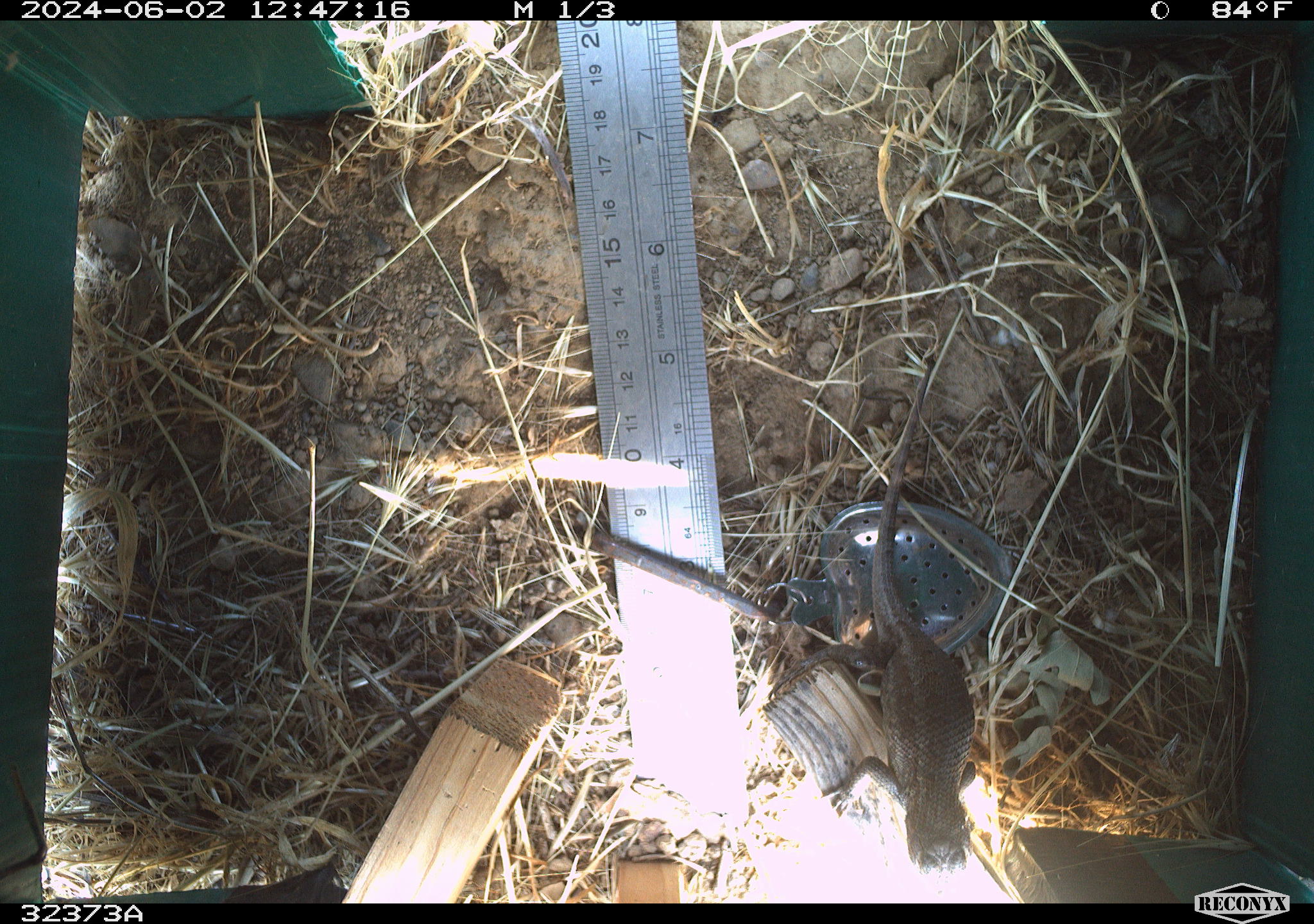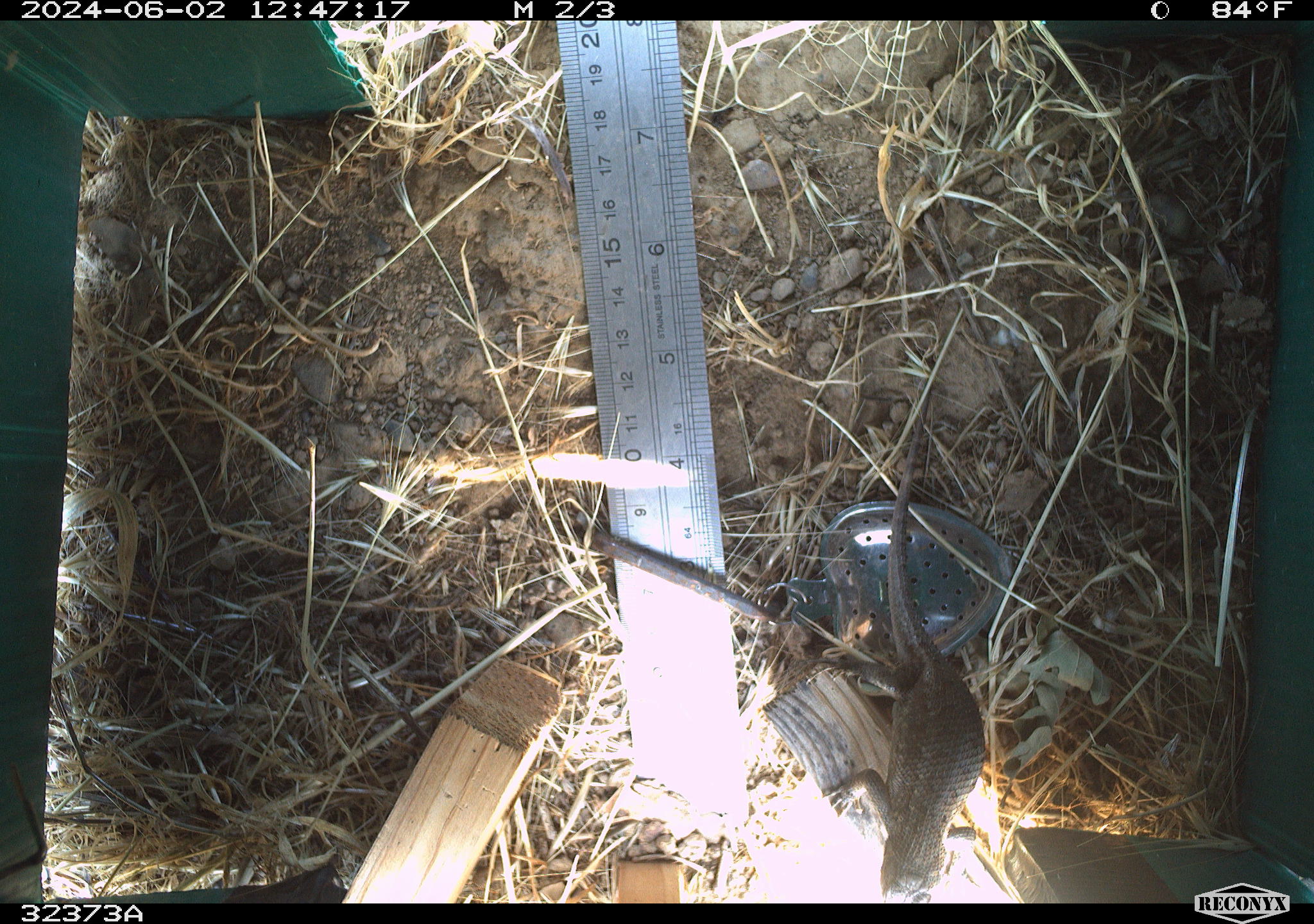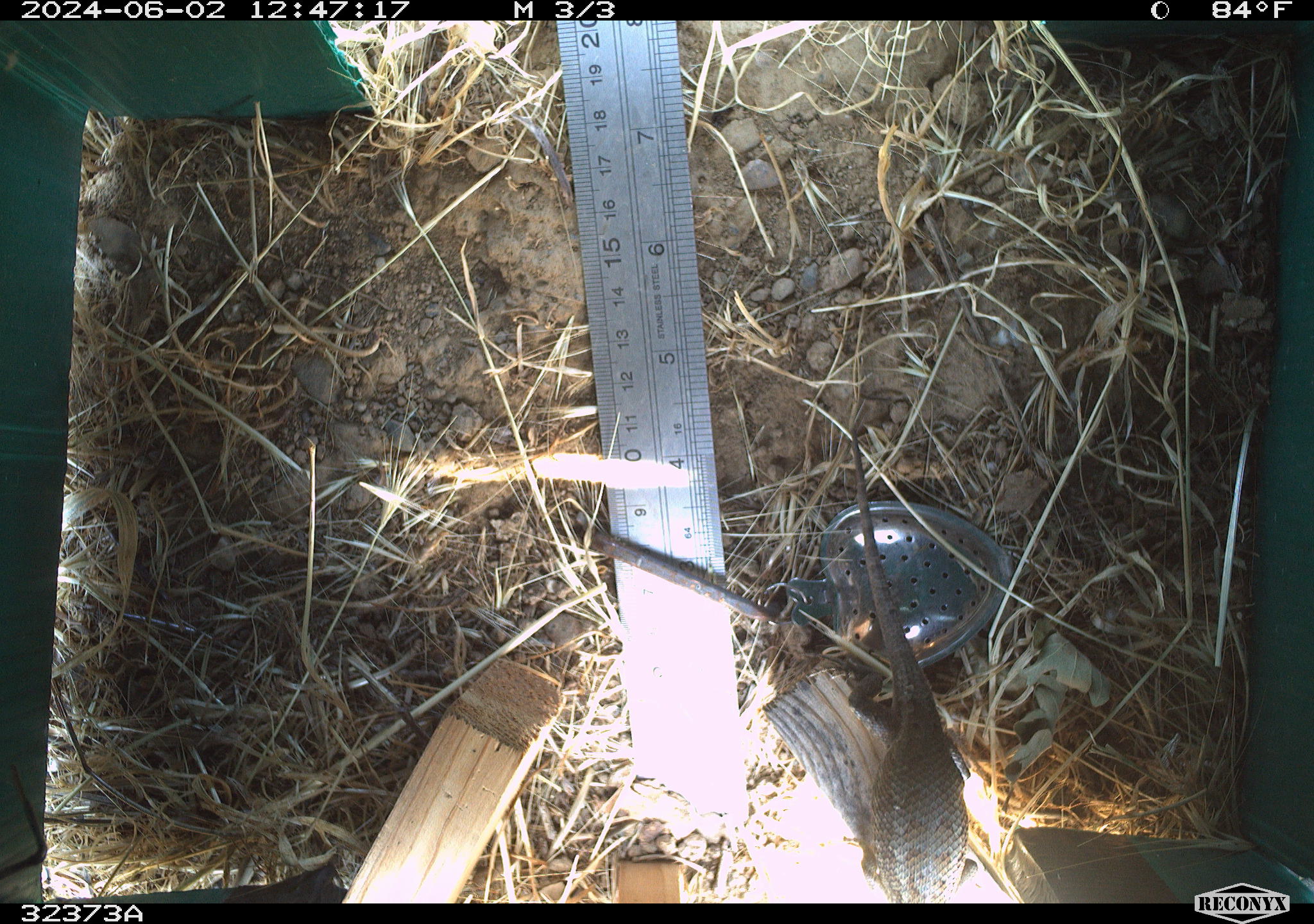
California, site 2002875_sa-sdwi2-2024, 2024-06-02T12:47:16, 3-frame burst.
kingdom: Animalia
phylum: Chordata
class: Reptilia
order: Squamata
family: Phrynosomatidae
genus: Sceloporus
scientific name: Sceloporus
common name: spiny lizards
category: sceloporus species